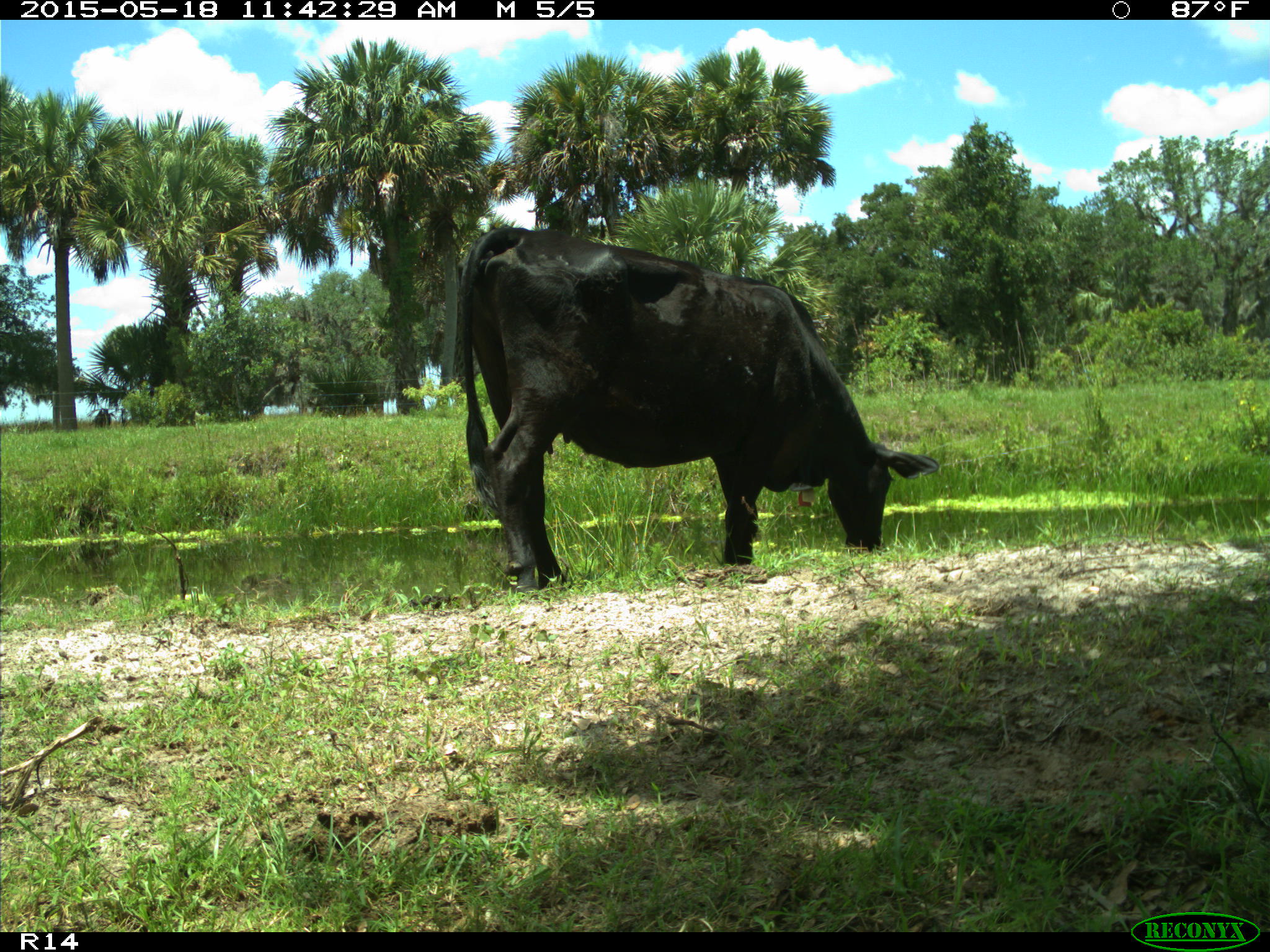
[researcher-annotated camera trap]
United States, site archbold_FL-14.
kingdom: Animalia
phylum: Chordata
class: Mammalia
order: Artiodactyla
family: Bovidae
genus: Bos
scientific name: Bos taurus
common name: domestic cow